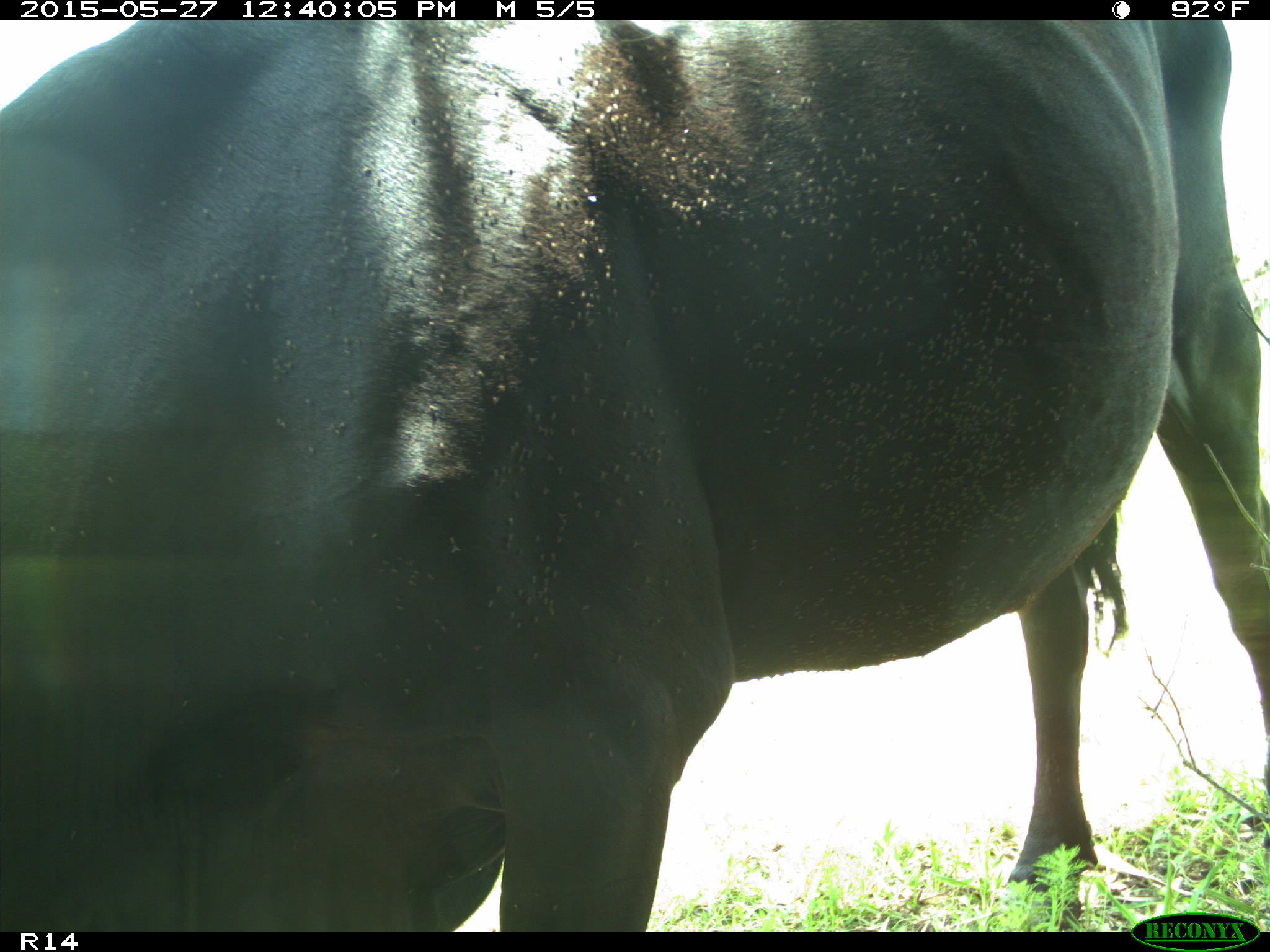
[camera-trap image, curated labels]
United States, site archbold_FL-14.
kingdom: Animalia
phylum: Chordata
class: Mammalia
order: Artiodactyla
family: Bovidae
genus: Bos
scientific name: Bos taurus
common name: domestic cow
Bos taurus (domestic cow).